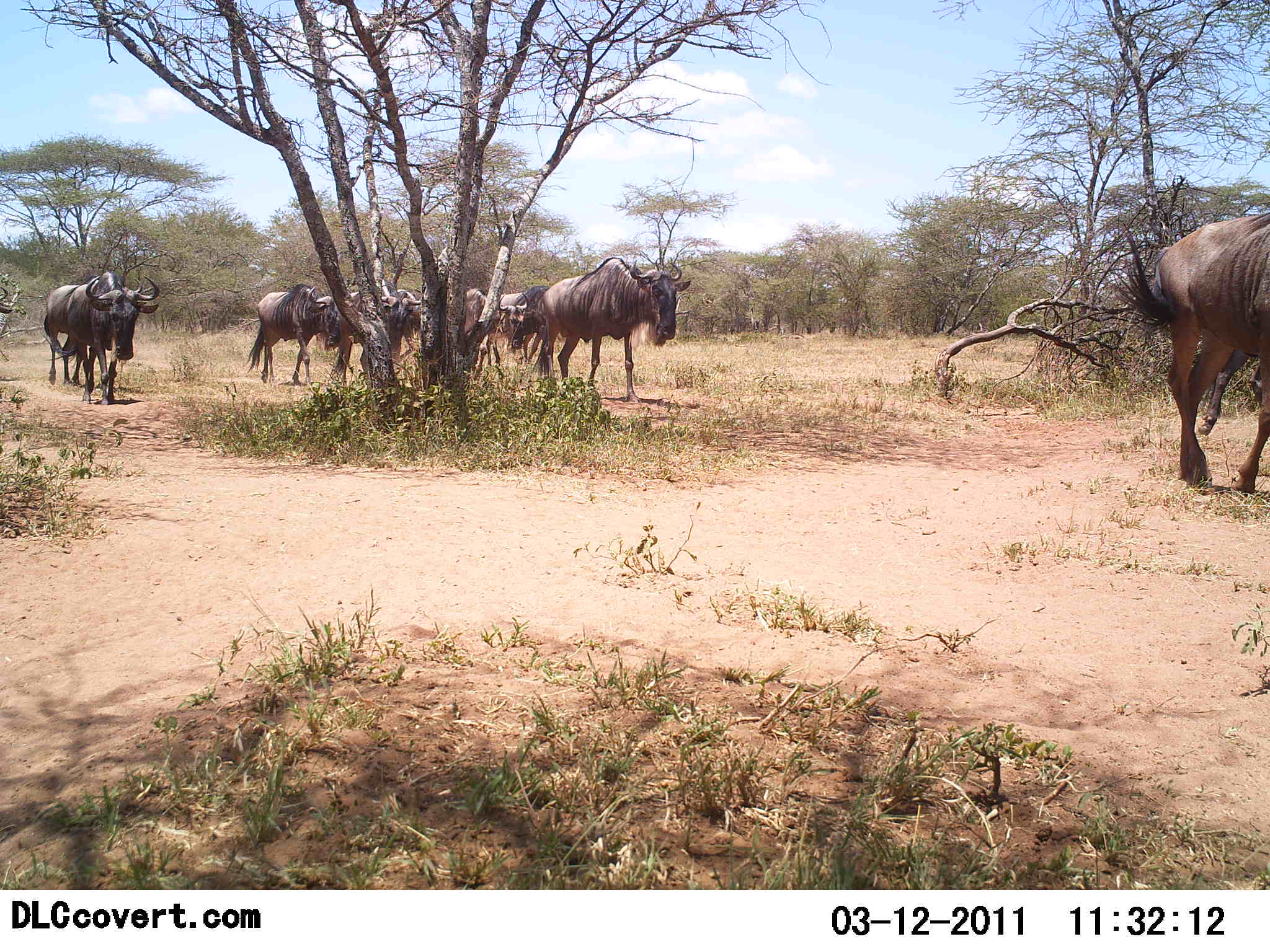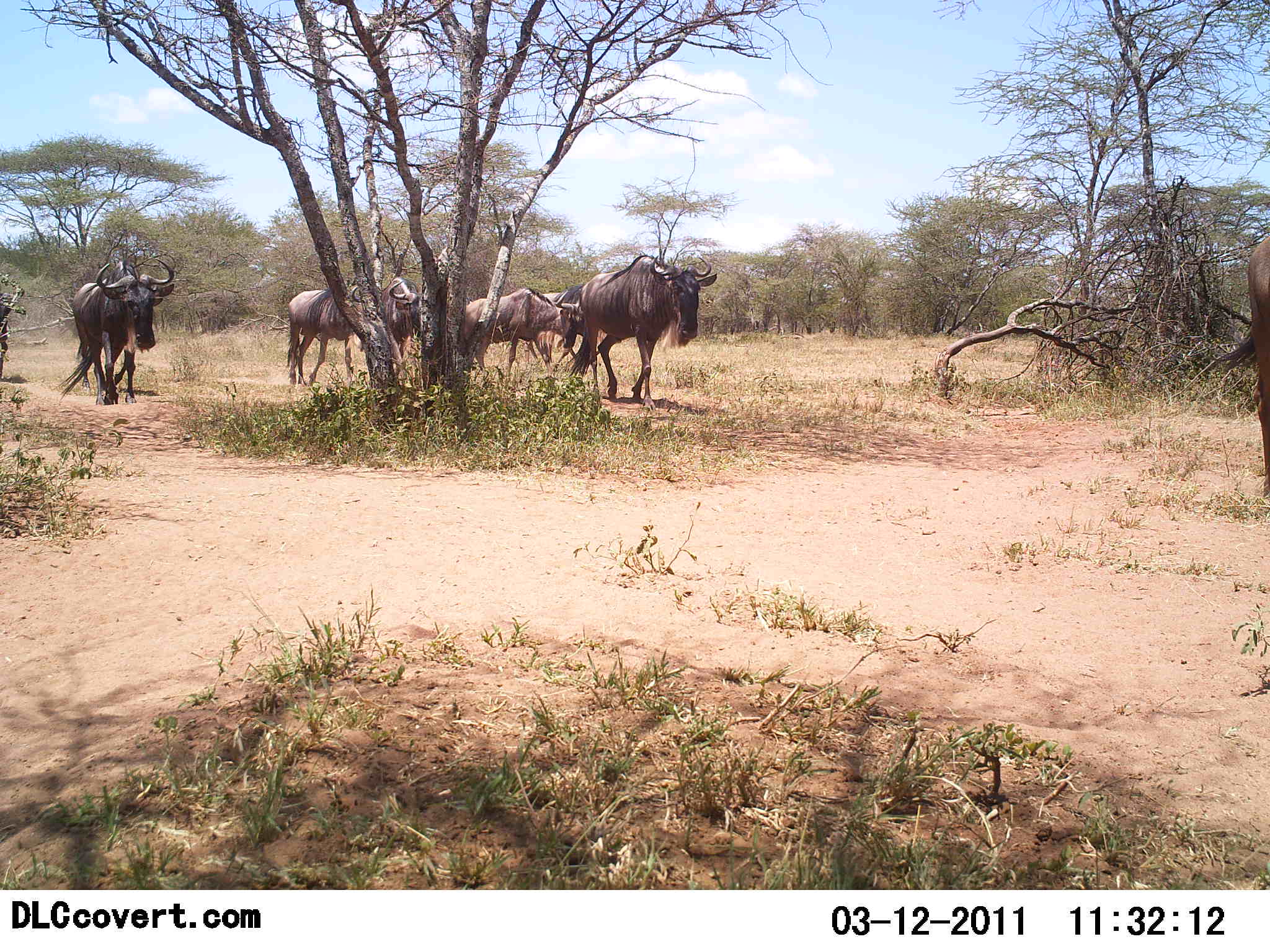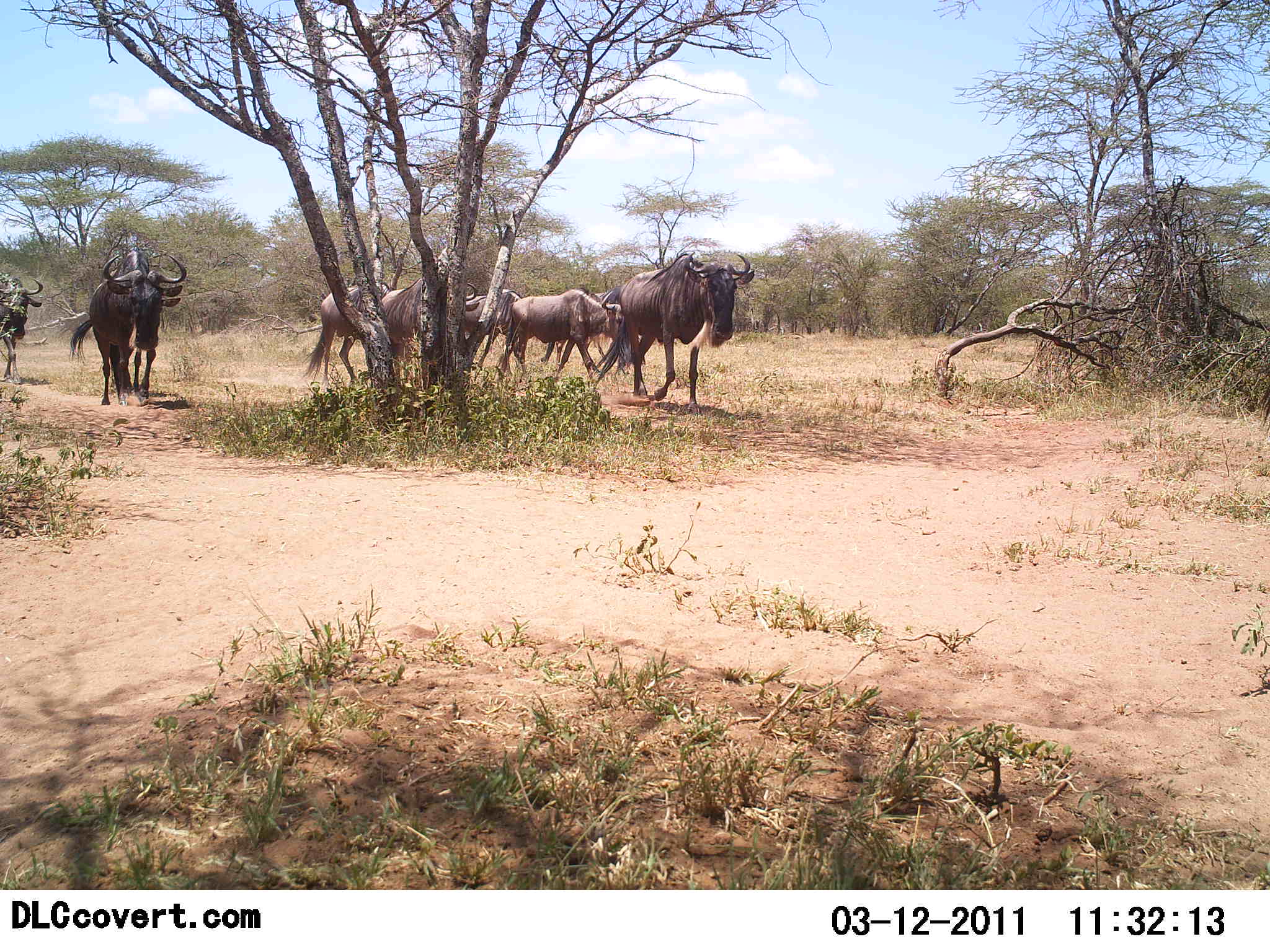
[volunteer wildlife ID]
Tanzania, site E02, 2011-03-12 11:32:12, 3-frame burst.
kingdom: Animalia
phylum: Chordata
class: Mammalia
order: Artiodactyla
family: Bovidae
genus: Connochaetes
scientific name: Connochaetes taurinus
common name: blue wildebeest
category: wildebeest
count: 7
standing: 17%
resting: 0%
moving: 92%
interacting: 0%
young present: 0%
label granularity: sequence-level